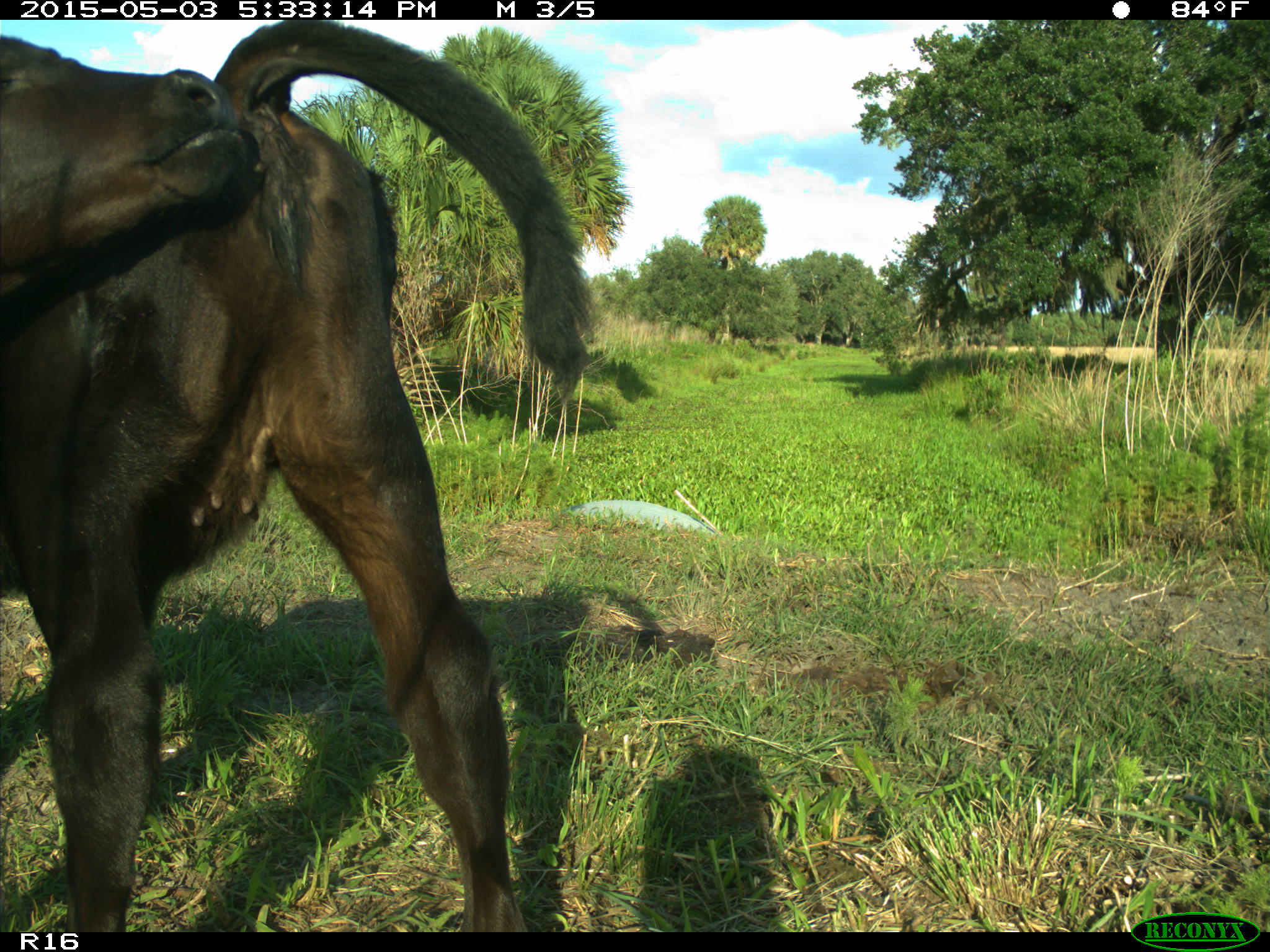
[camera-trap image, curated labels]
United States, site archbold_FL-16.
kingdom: Animalia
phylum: Chordata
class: Mammalia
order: Artiodactyla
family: Bovidae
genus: Bos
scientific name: Bos taurus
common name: domestic cow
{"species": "Bos taurus (domestic cow)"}